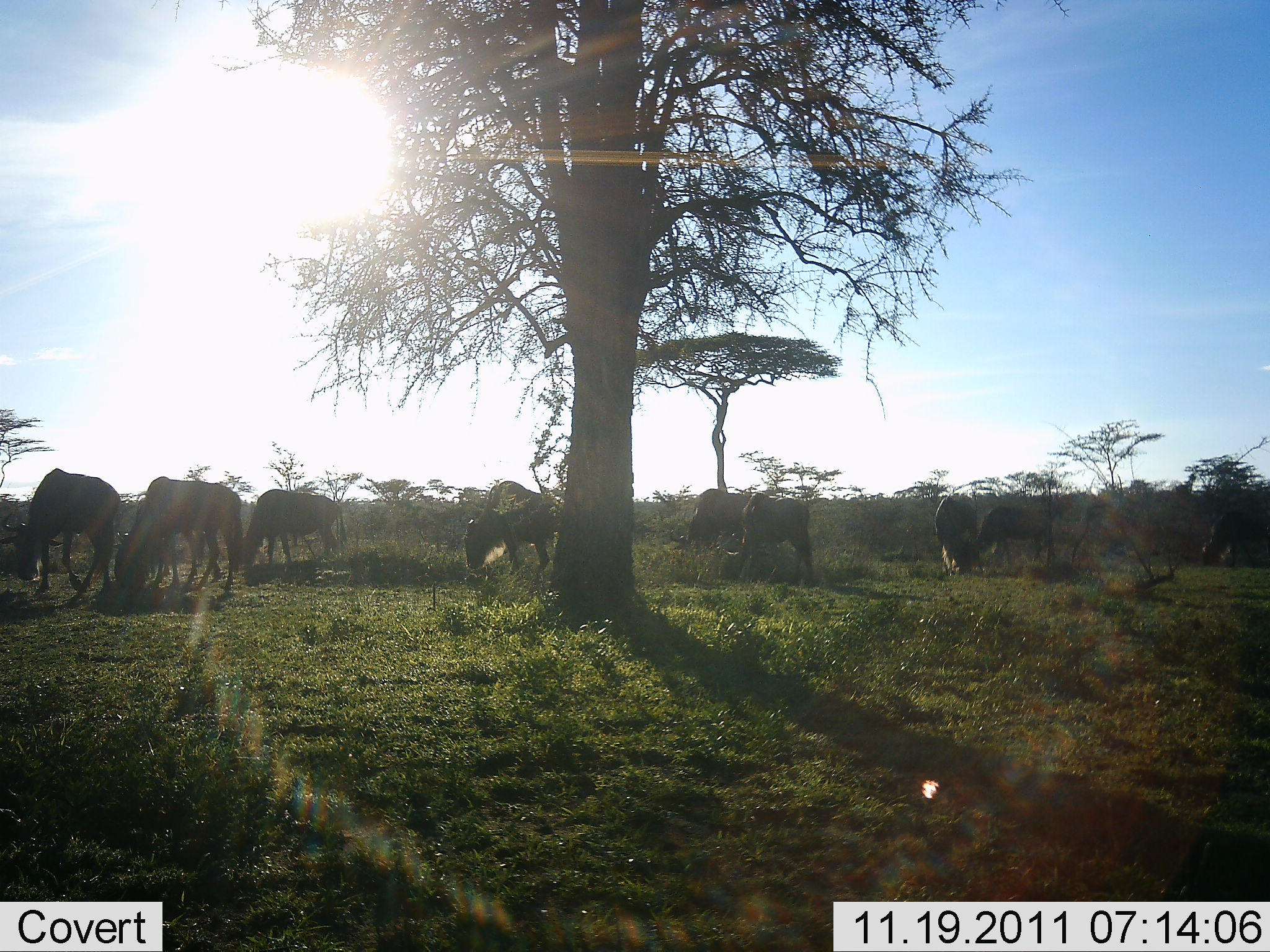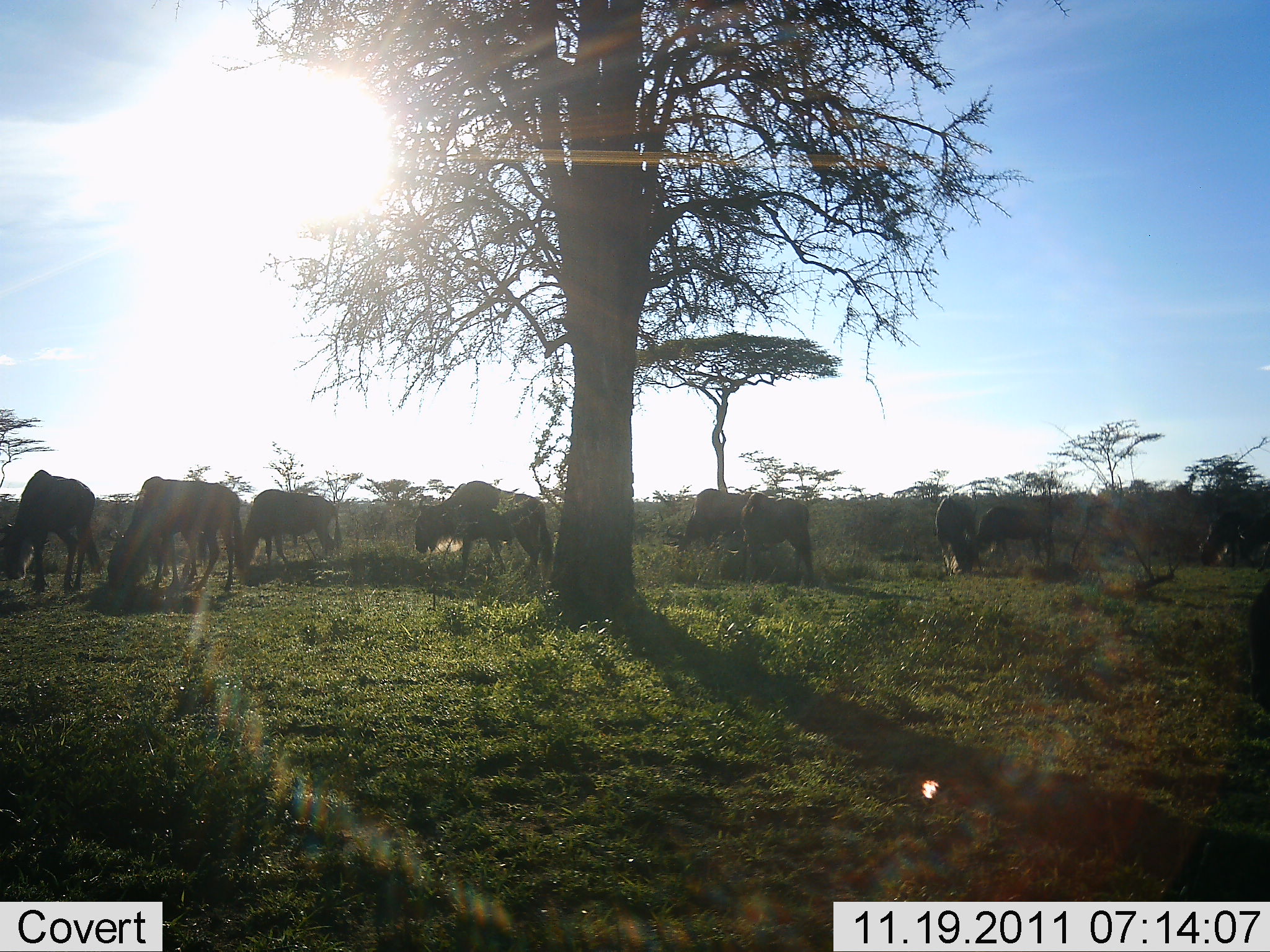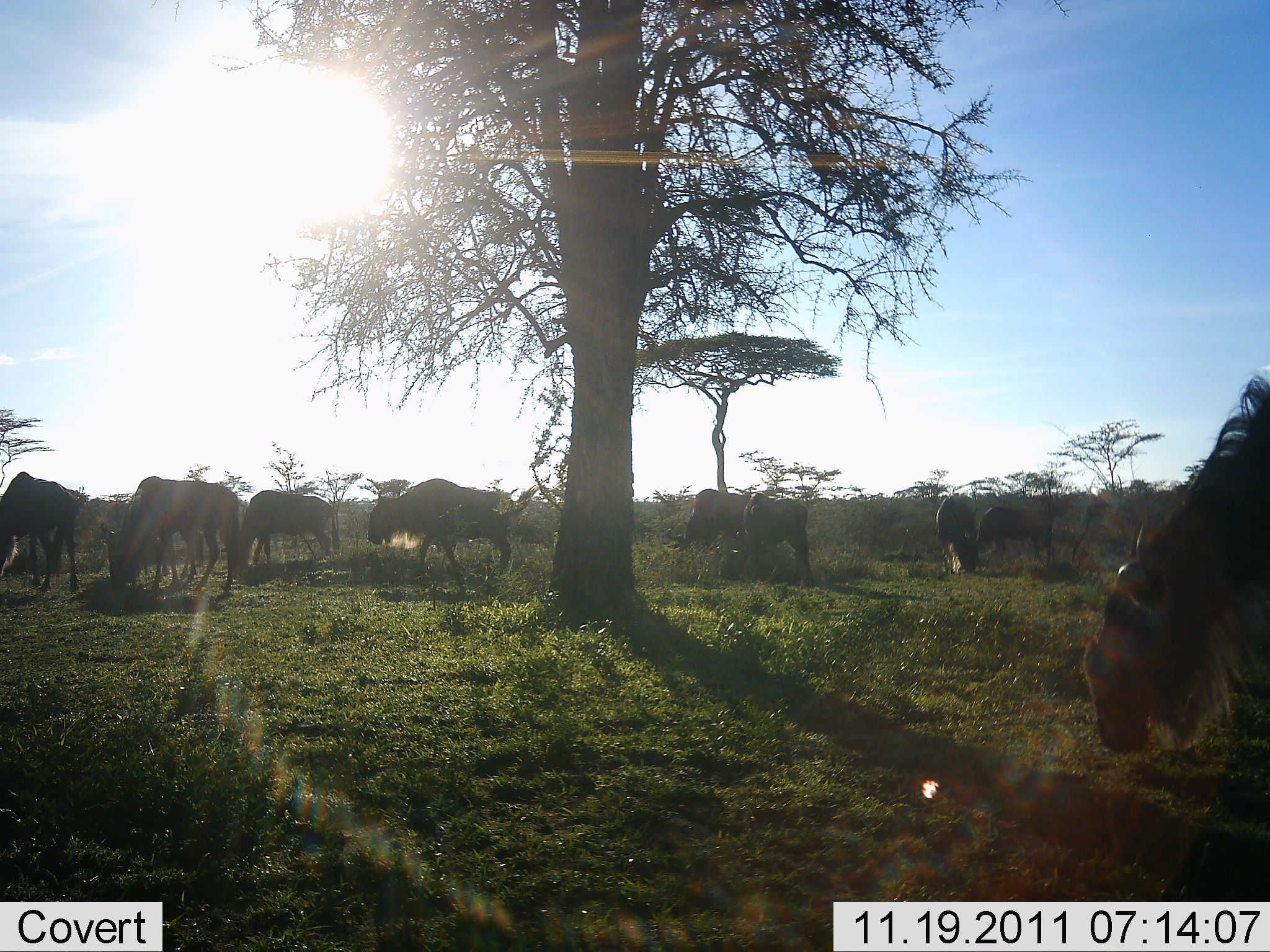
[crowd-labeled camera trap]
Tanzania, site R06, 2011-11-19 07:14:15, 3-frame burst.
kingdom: Animalia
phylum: Chordata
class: Mammalia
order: Artiodactyla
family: Bovidae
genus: Connochaetes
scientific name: Connochaetes taurinus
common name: blue wildebeest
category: wildebeest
Wildebeest (blue wildebeest) (Connochaetes taurinus), count 11-50. Behavior (volunteer vote fractions): standing 55%, resting 0%, moving 18%, interacting 0%. Young present (vote fraction): 0%. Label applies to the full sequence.